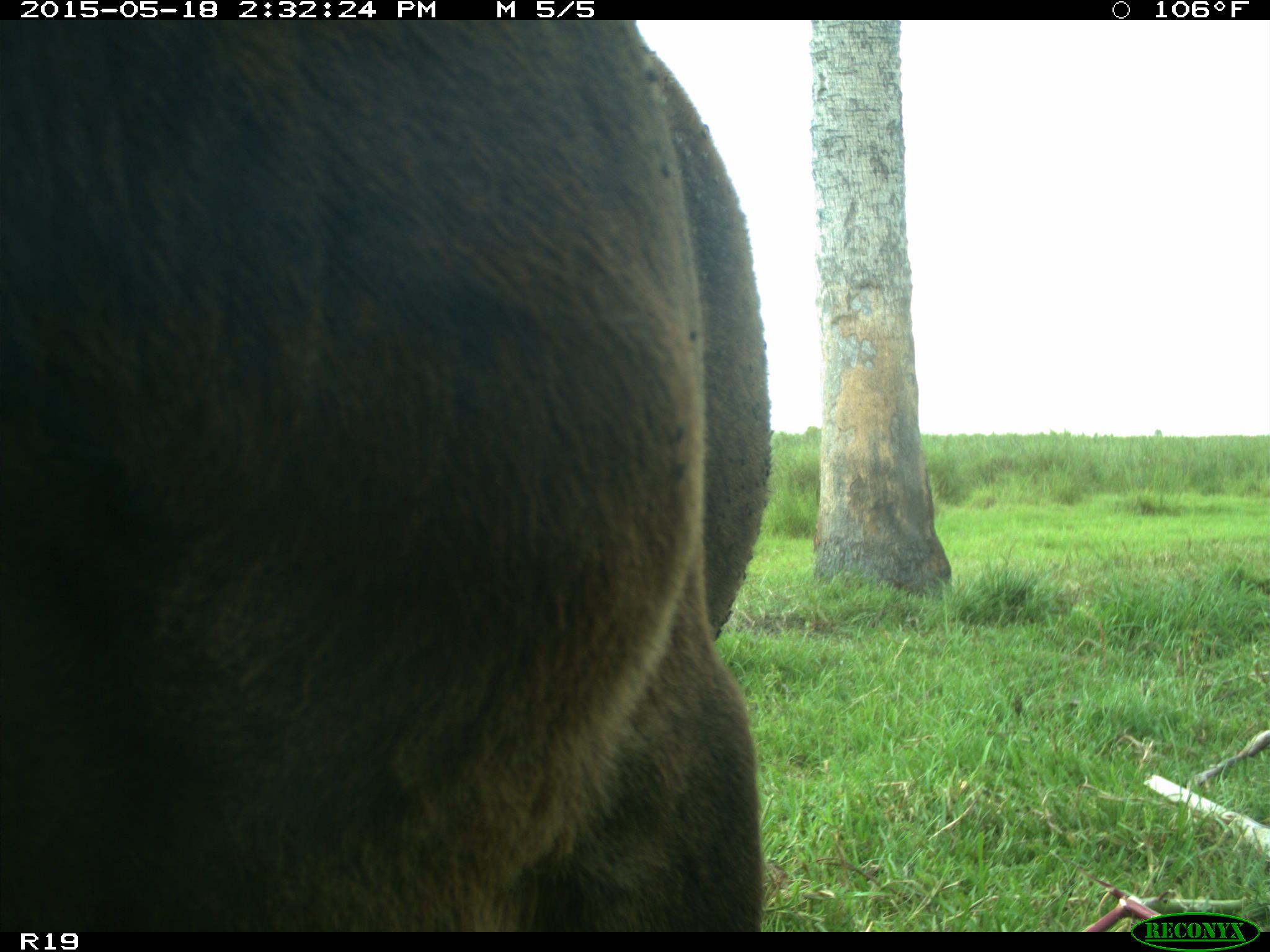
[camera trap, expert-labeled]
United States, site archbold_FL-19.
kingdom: Animalia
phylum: Chordata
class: Mammalia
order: Artiodactyla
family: Bovidae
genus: Bos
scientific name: Bos taurus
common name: domestic cow